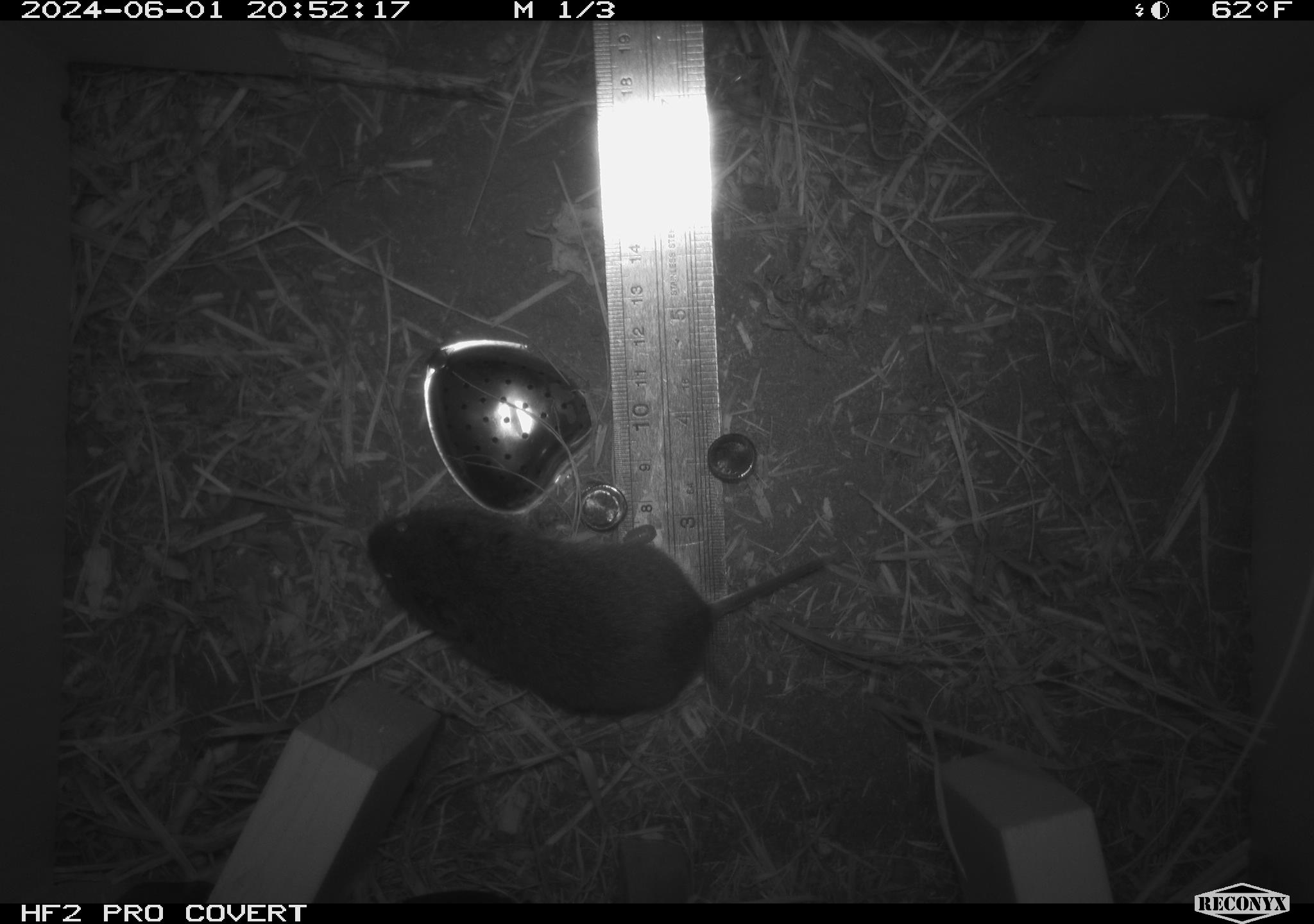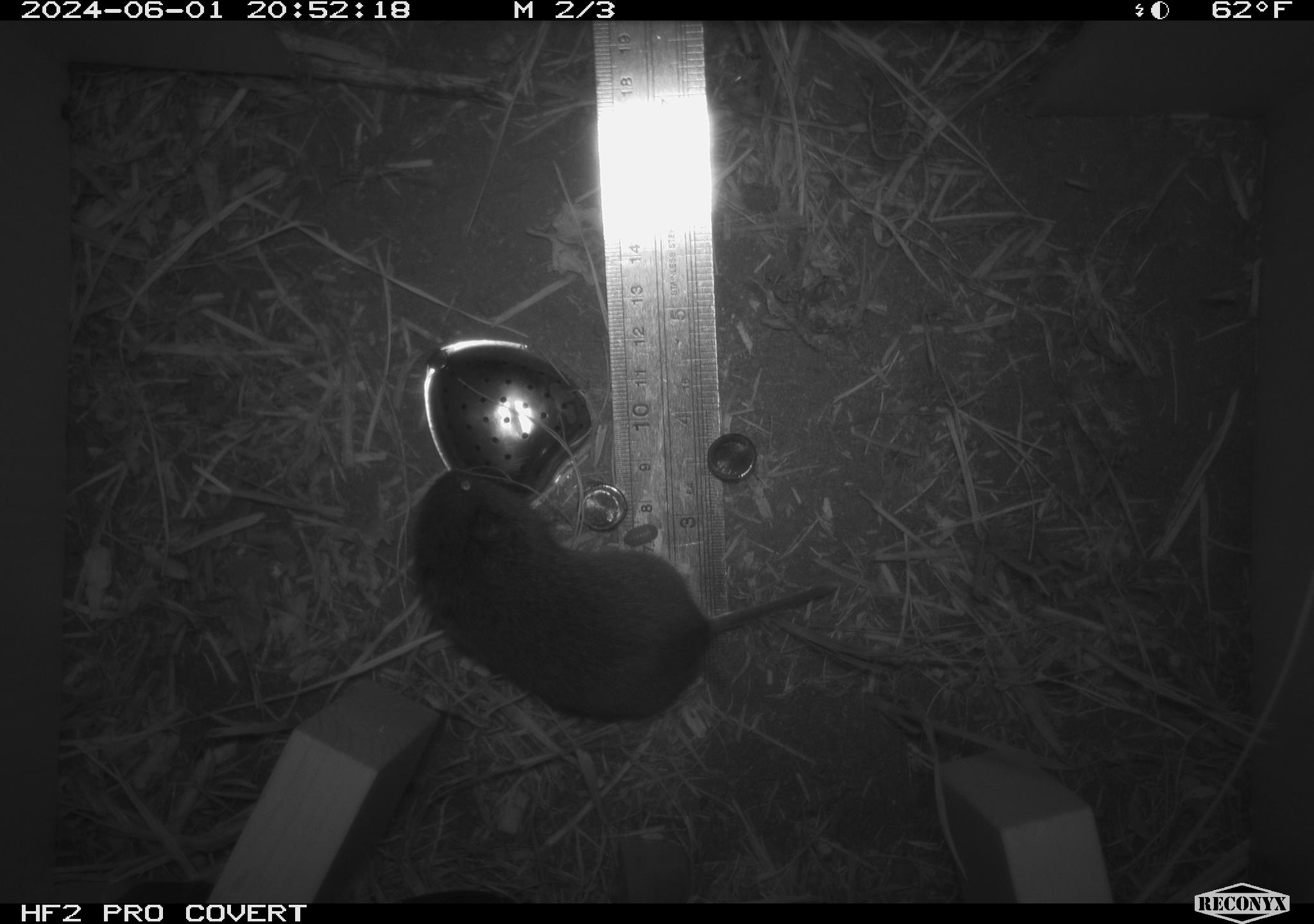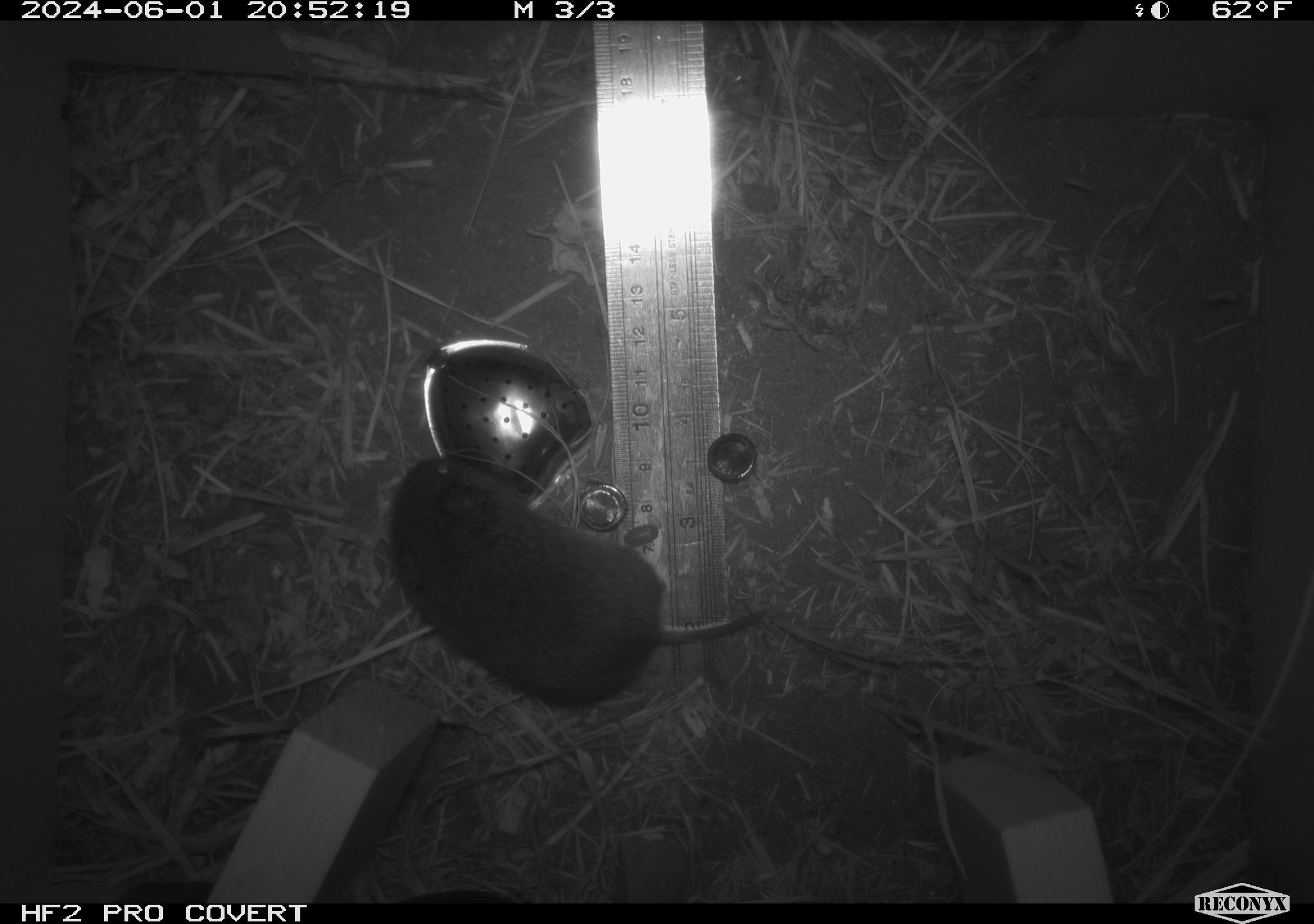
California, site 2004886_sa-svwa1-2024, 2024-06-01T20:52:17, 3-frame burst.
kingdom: Animalia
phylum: Chordata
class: Mammalia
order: Rodentia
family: Cricetidae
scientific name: Arvicolinae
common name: voles, lemmings, and muskrats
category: arvicolinae subfamily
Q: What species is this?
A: Arvicolinae subfamily (voles, lemmings, and muskrats) (Arvicolinae).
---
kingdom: Animalia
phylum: Arthropoda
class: Malacostraca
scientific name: Malacostraca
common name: amphipods, crabs, isopods, krill, lobsters and shrimps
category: malacostracan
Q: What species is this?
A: Malacostracan (amphipods, crabs, isopods, krill, lobsters and shrimps) (Malacostraca).